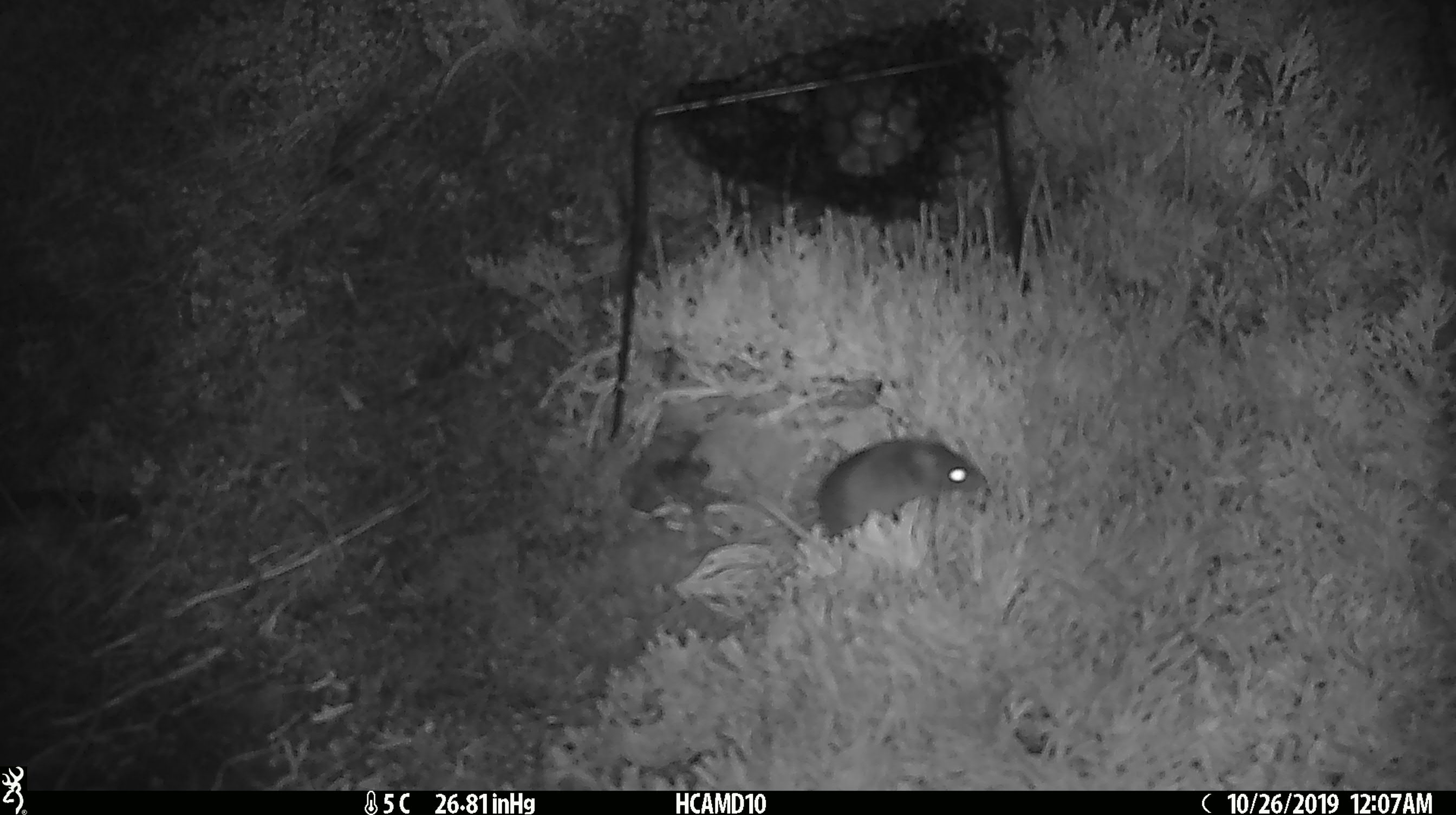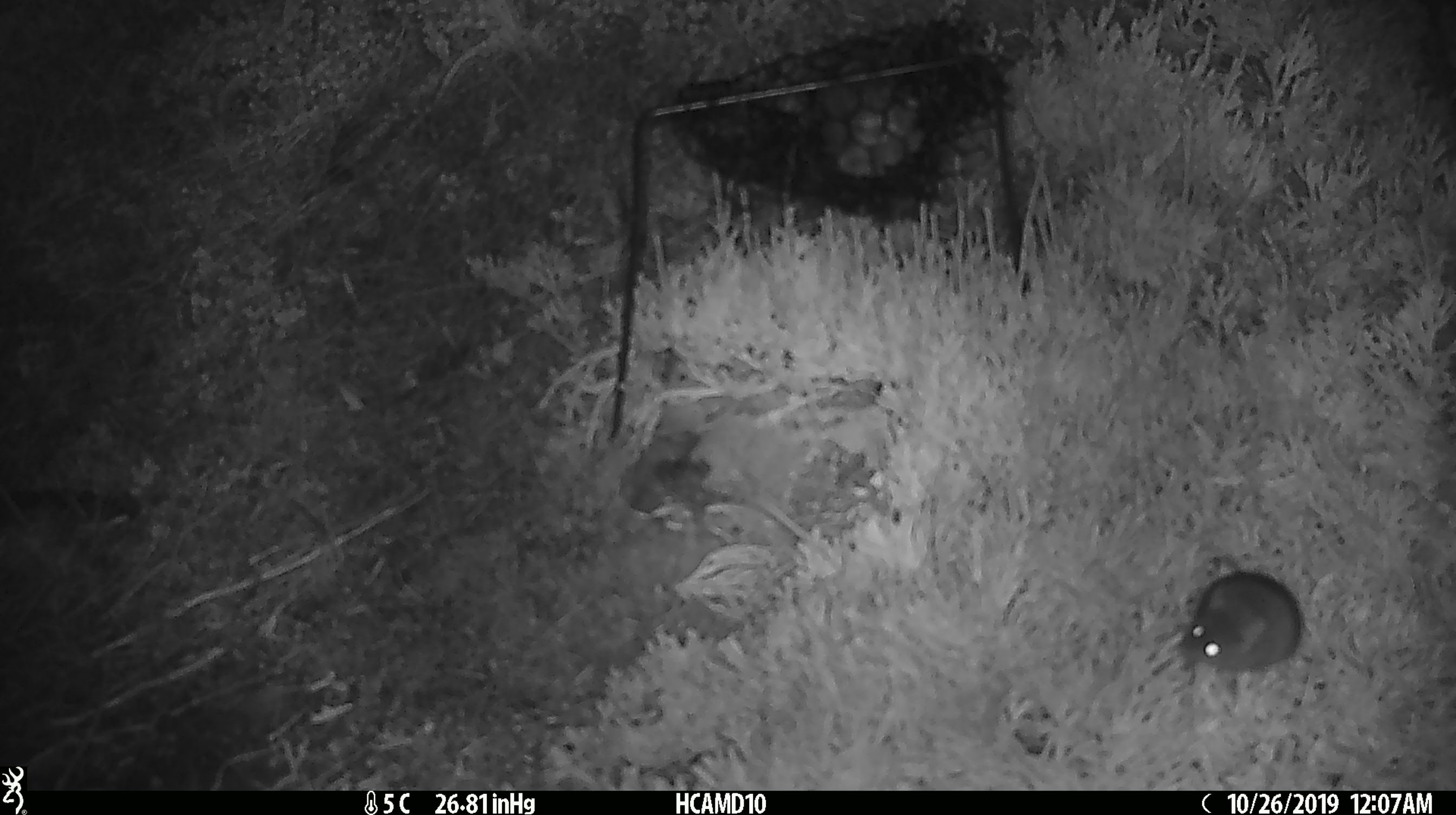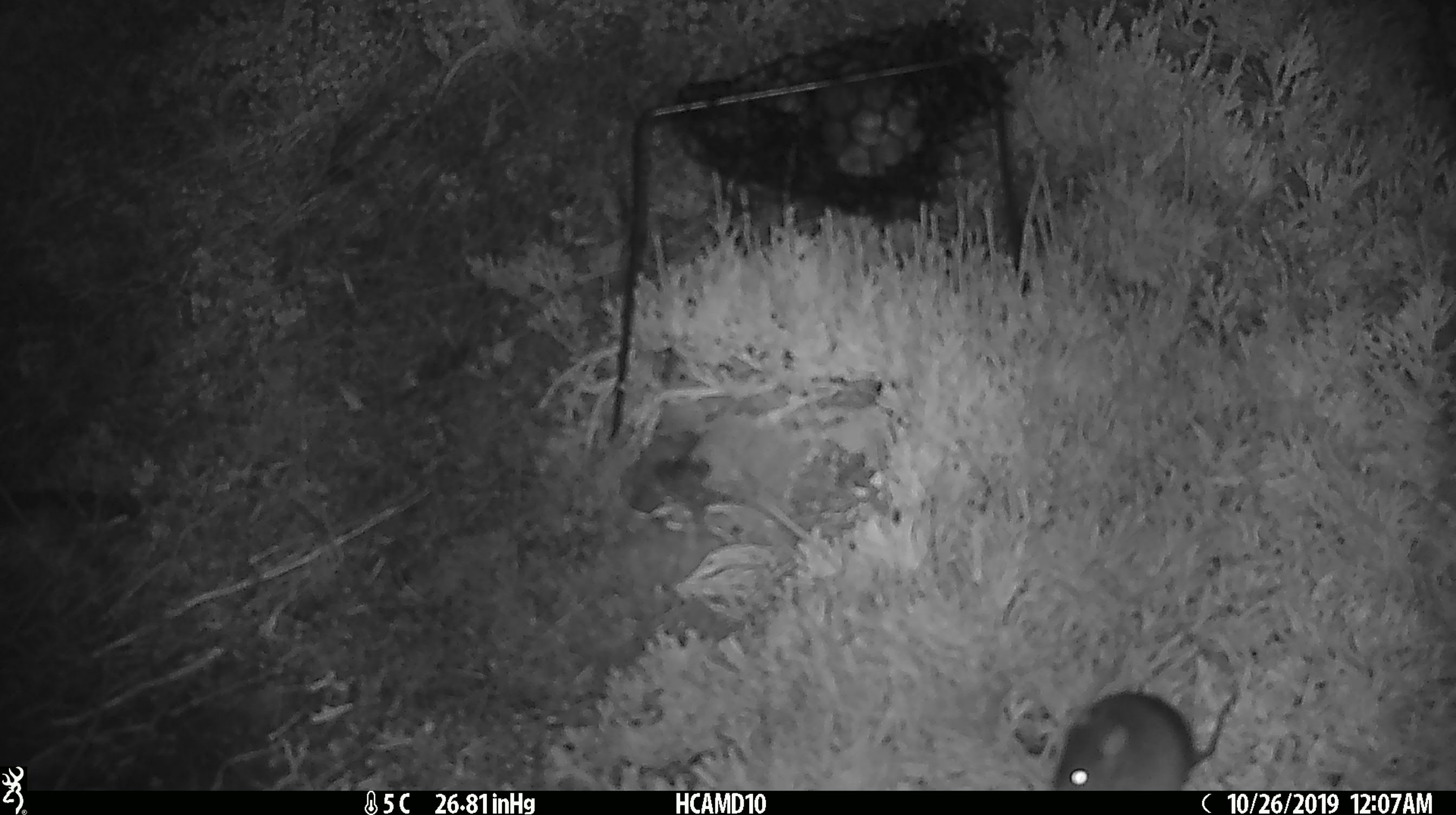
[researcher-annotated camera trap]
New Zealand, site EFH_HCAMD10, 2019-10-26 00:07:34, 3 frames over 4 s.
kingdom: Animalia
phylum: Chordata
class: Mammalia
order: Rodentia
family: Muridae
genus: Mus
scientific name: Mus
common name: mouse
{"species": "mouse (Mus)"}